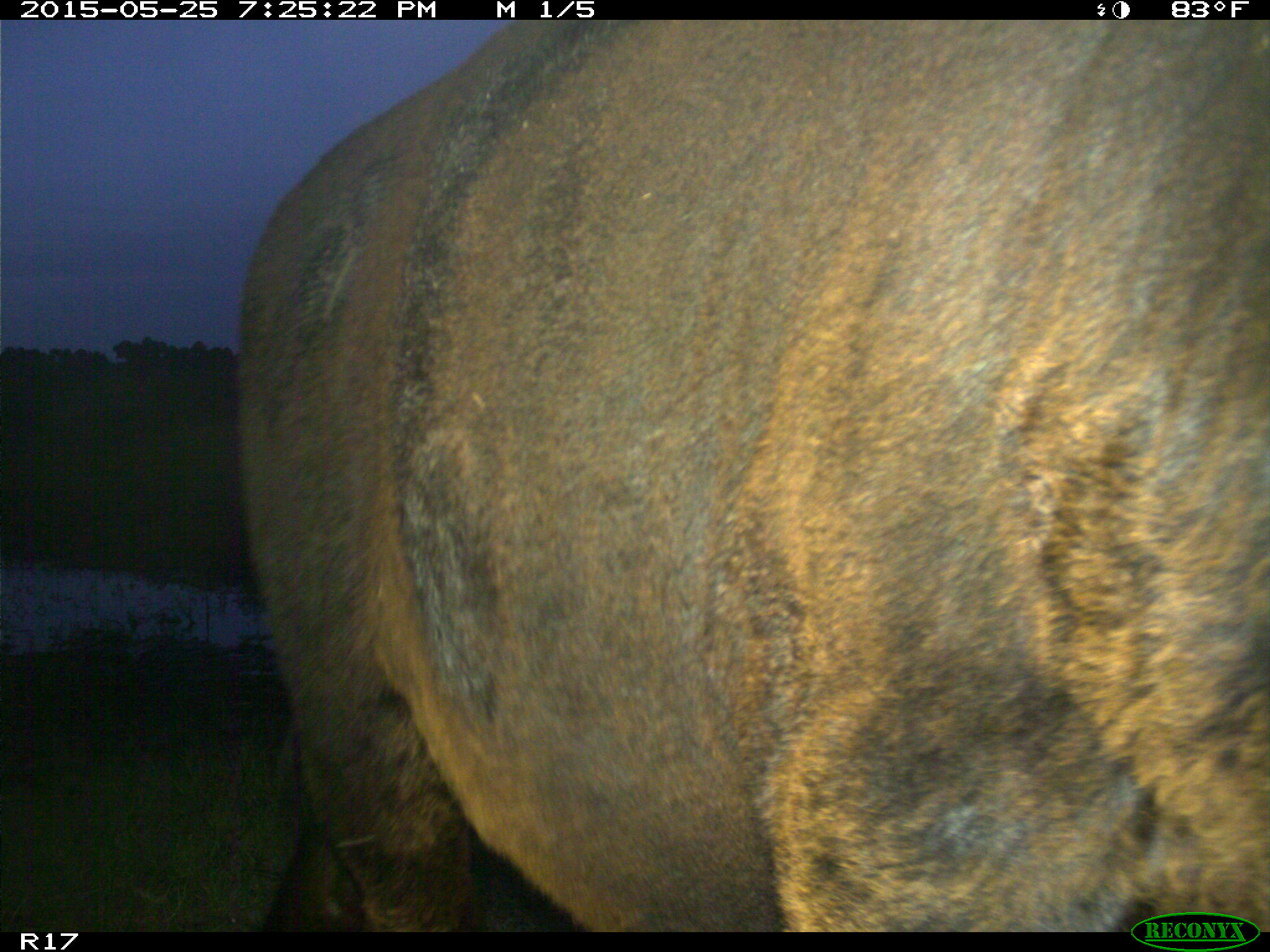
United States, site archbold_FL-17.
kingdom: Animalia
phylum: Chordata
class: Mammalia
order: Artiodactyla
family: Bovidae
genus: Bos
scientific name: Bos taurus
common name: domestic cow